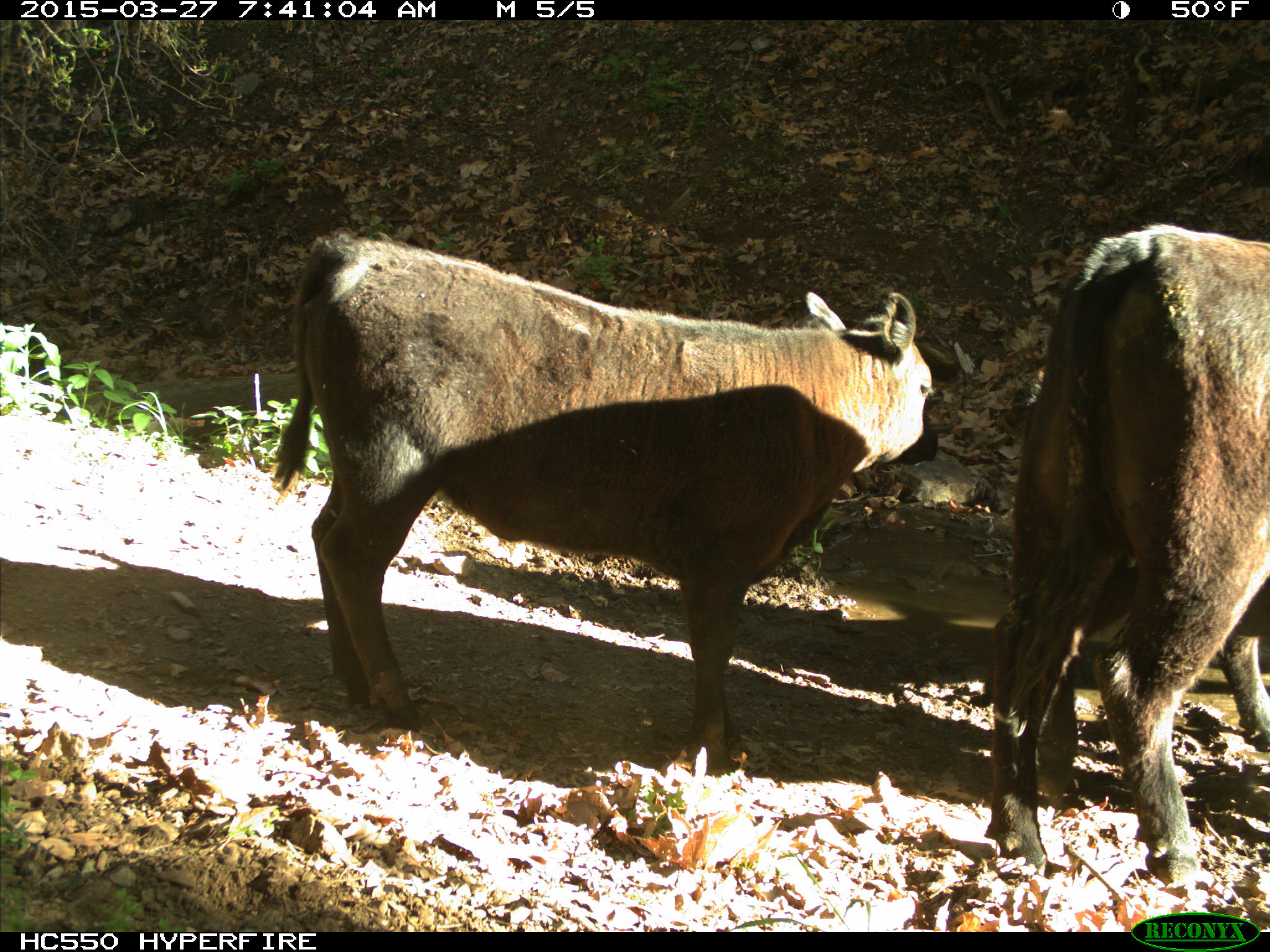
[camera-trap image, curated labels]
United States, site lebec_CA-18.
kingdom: Animalia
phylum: Chordata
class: Mammalia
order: Artiodactyla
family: Bovidae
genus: Bos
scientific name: Bos taurus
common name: domestic cow